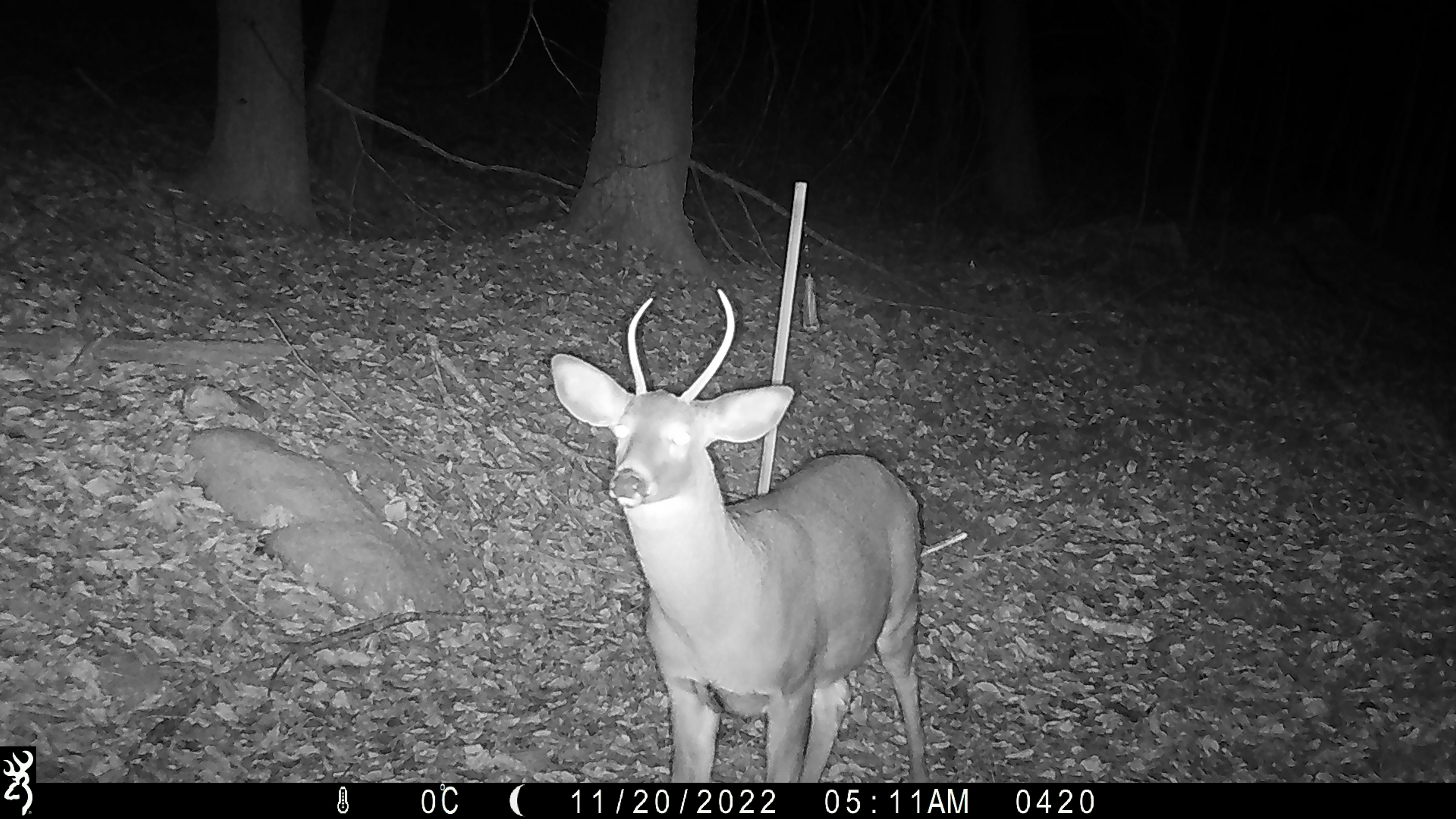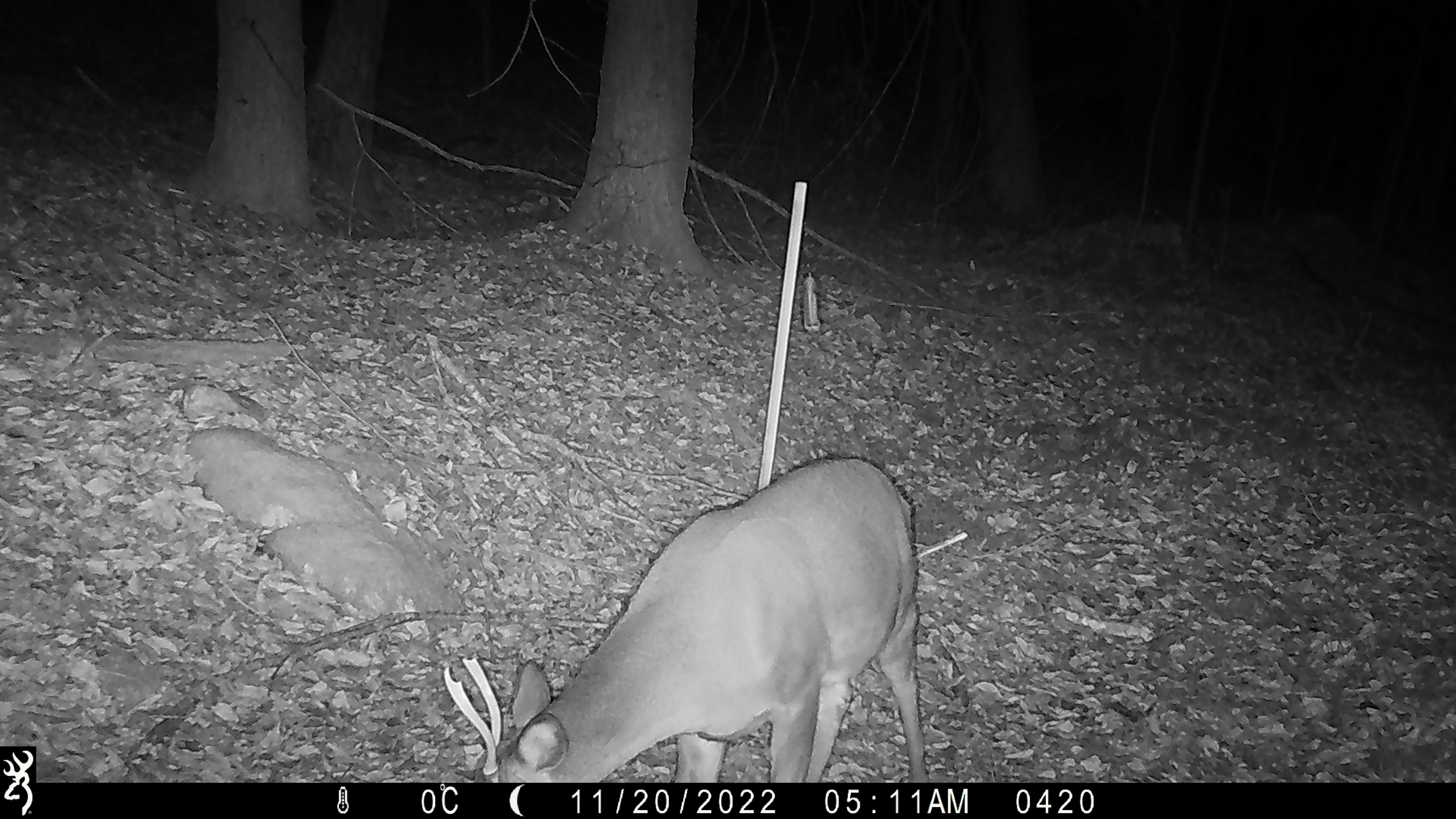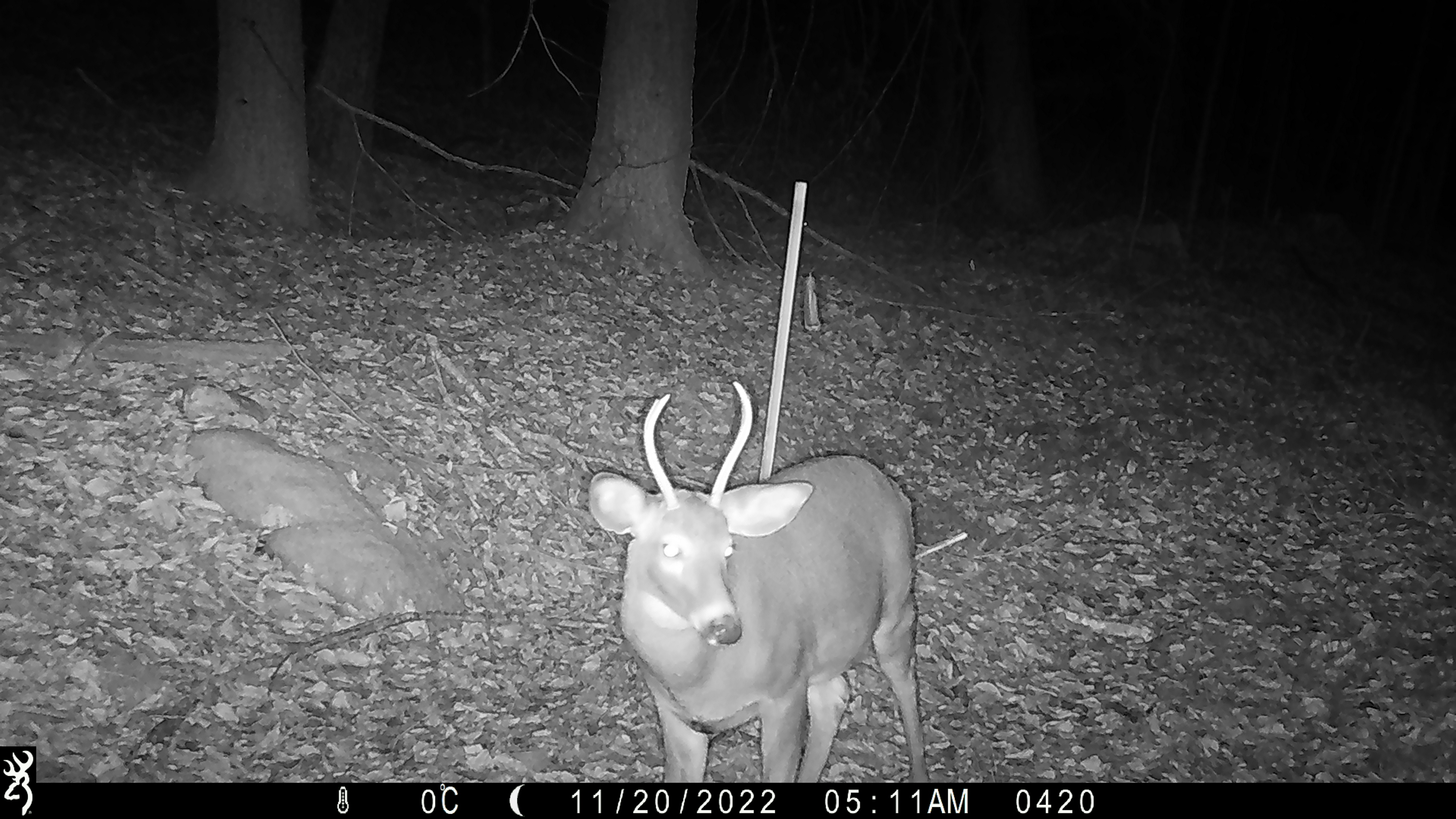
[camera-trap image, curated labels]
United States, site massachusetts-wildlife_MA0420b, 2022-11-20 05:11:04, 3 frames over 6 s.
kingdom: Animalia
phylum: Chordata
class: Mammalia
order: Artiodactyla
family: Cervidae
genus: Odocoileus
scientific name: Odocoileus virginianus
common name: white-tailed deer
White-tailed deer (Odocoileus virginianus).